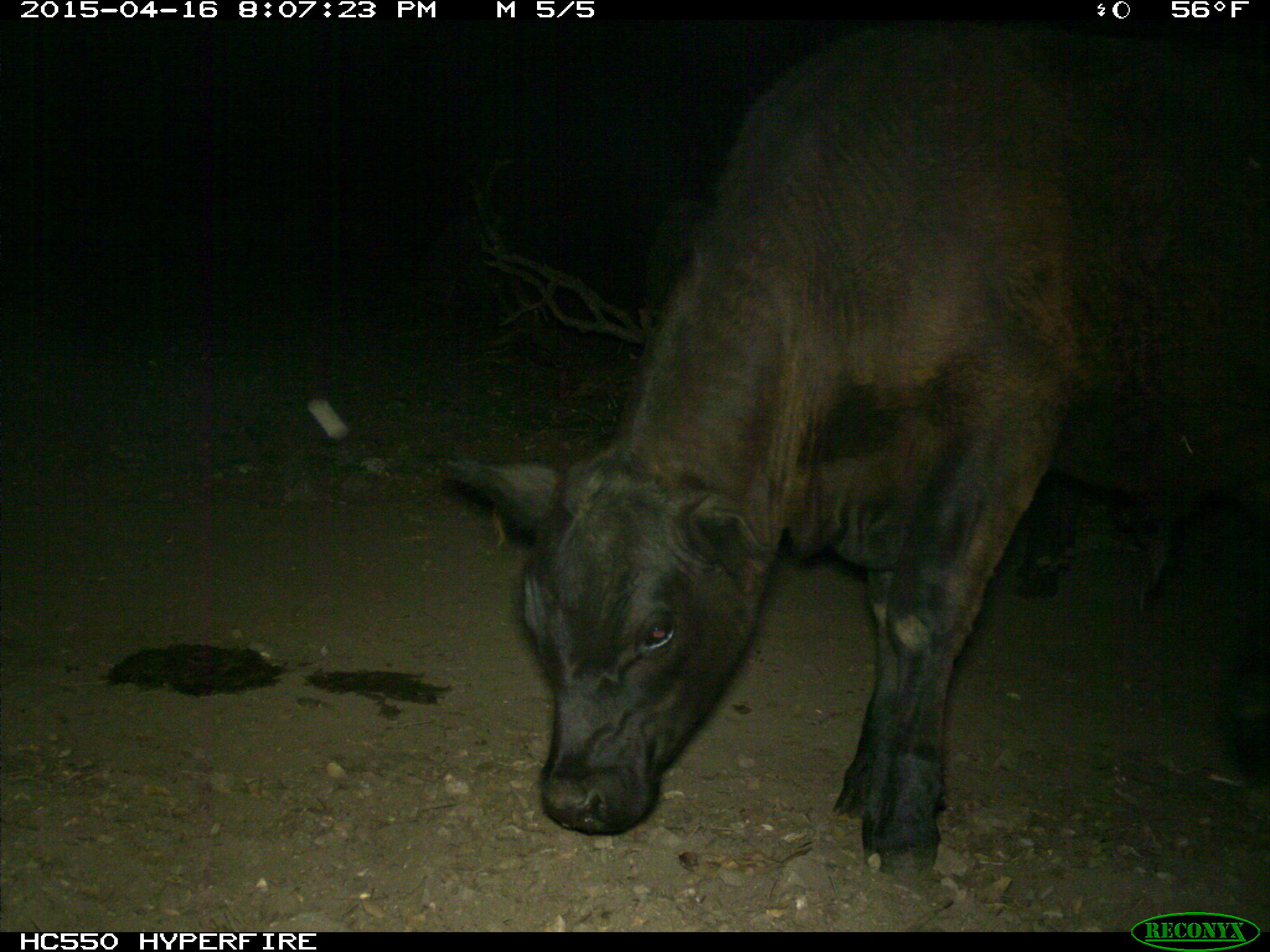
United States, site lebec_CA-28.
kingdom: Animalia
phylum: Chordata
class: Mammalia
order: Artiodactyla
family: Bovidae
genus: Bos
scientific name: Bos taurus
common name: domestic cow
Bos taurus (domestic cow).